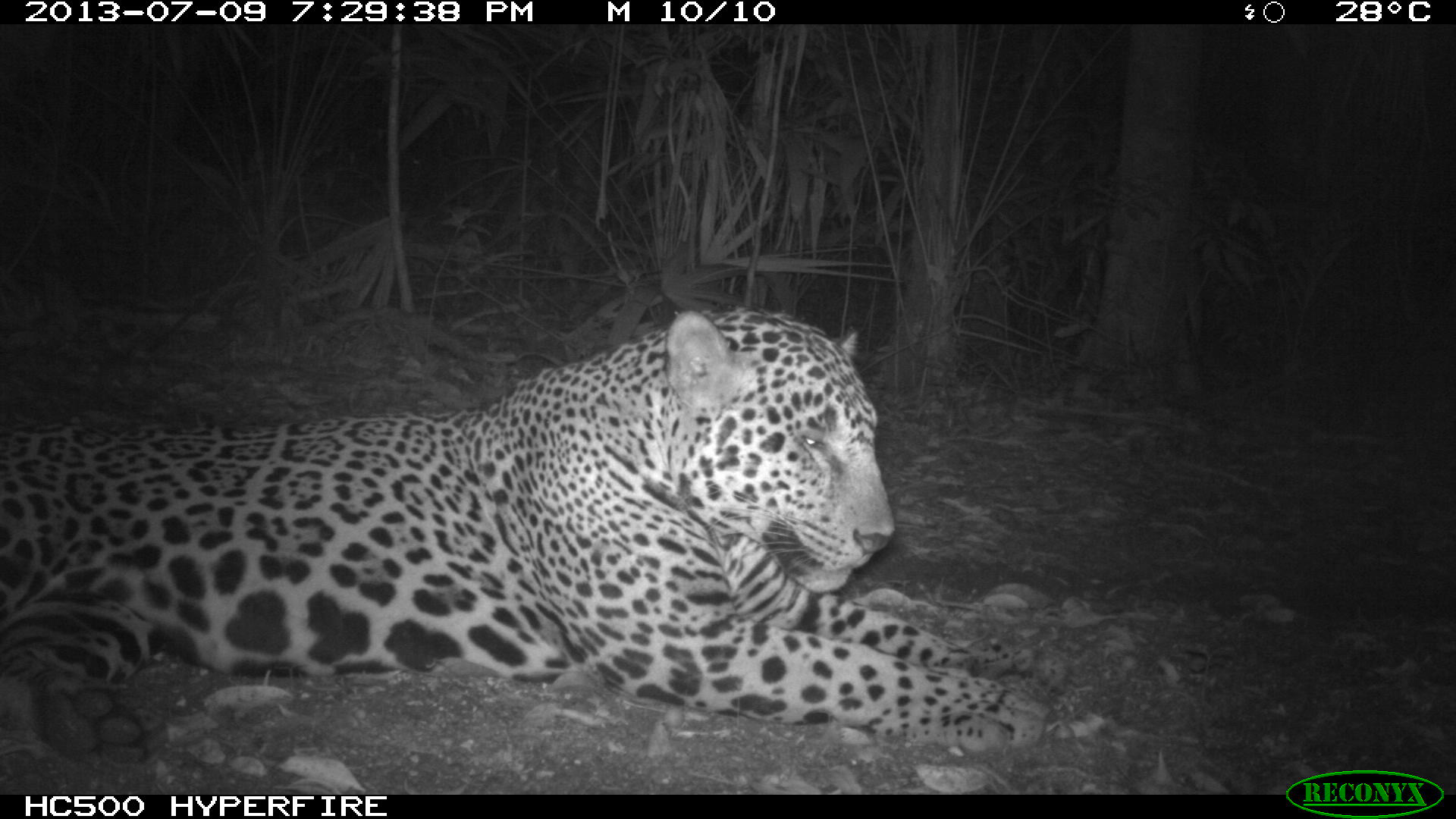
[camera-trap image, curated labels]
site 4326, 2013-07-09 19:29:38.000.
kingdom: Animalia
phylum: Chordata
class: Mammalia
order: Carnivora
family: Felidae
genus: Panthera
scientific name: Panthera onca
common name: jaguar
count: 1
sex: male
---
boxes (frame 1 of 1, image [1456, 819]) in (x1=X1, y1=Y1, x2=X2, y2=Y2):
panthera onca: (x1=0, y1=302, x2=1047, y2=794)